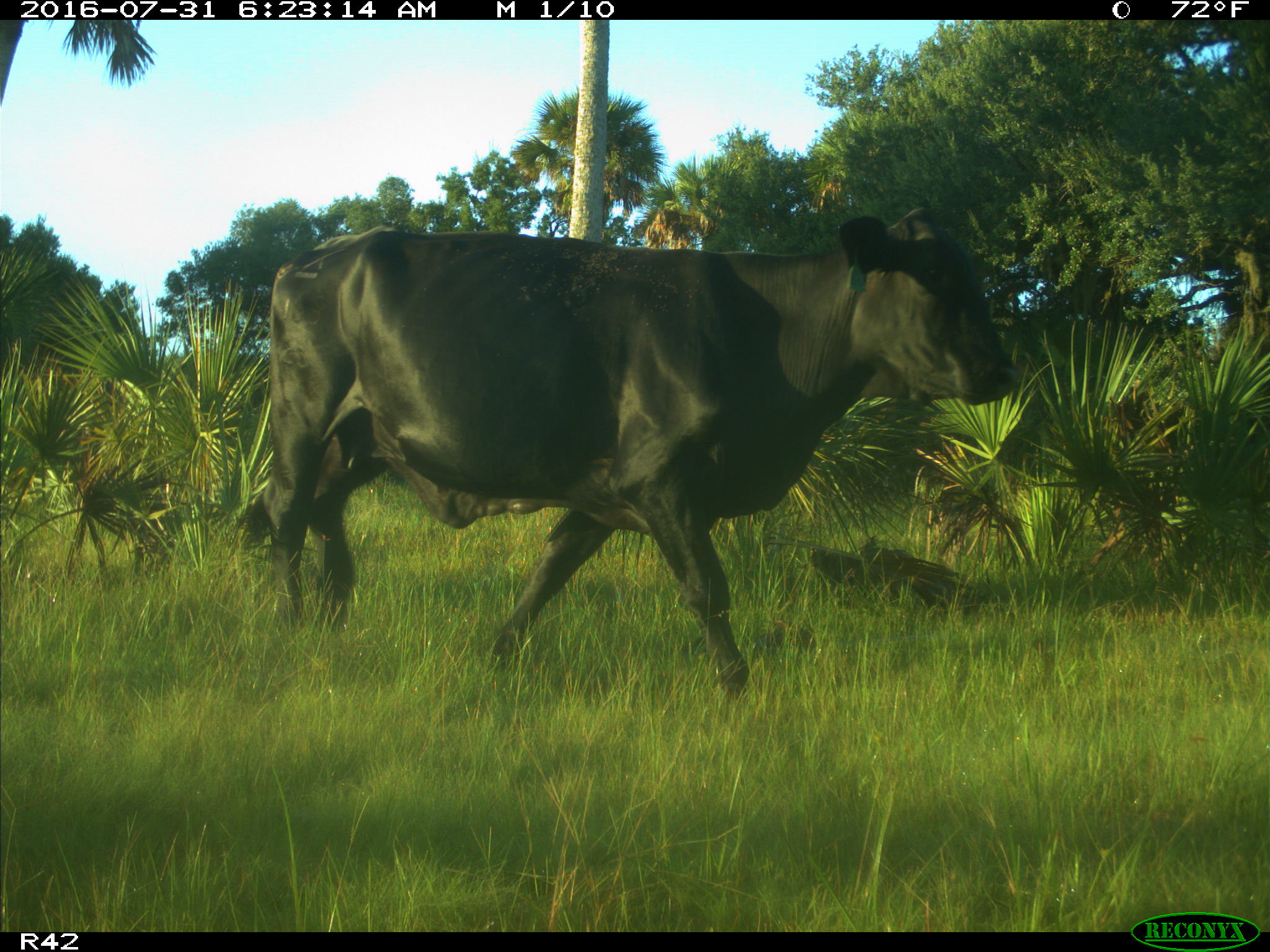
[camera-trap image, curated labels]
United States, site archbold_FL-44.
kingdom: Animalia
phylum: Chordata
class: Mammalia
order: Artiodactyla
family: Bovidae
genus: Bos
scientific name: Bos taurus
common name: domestic cow